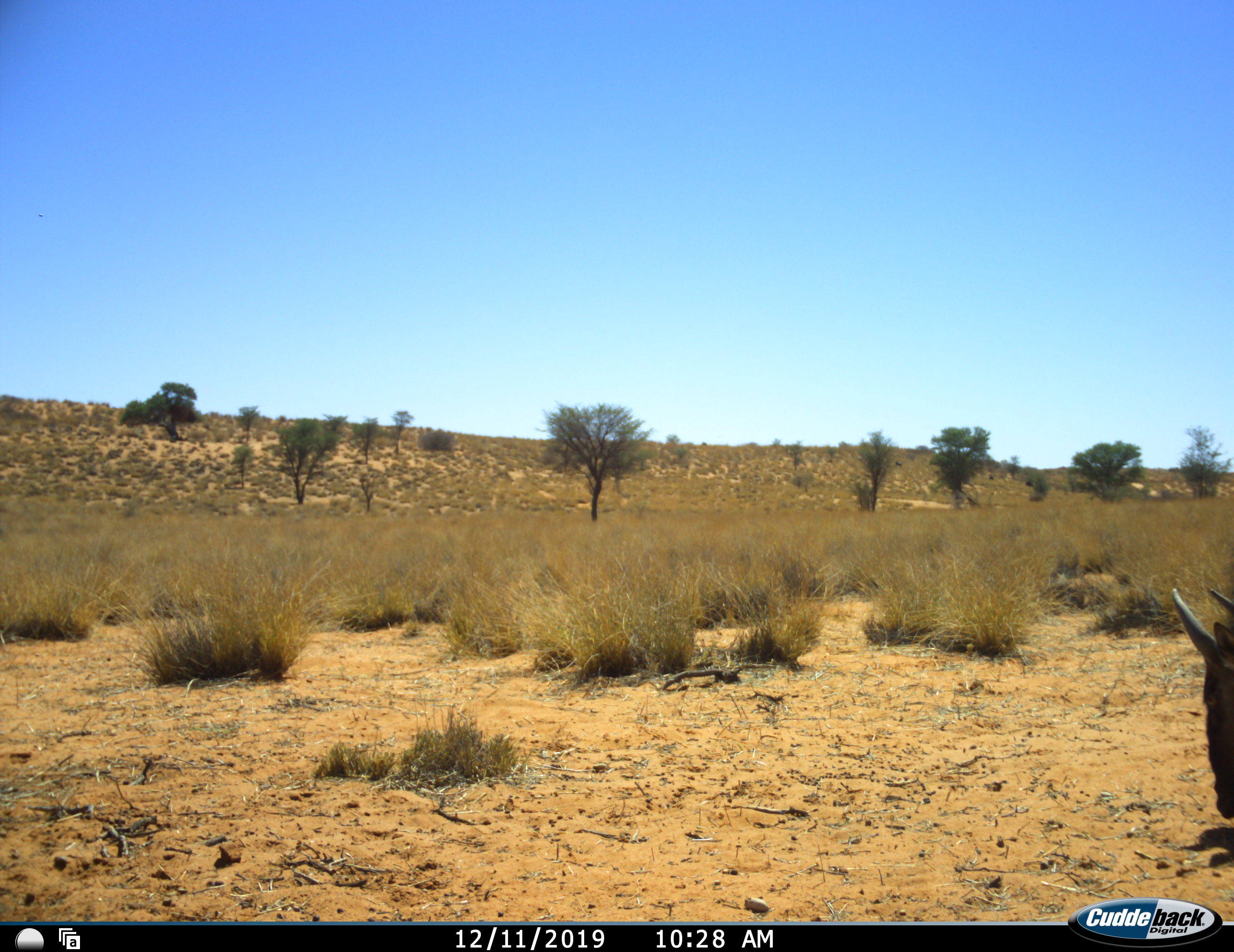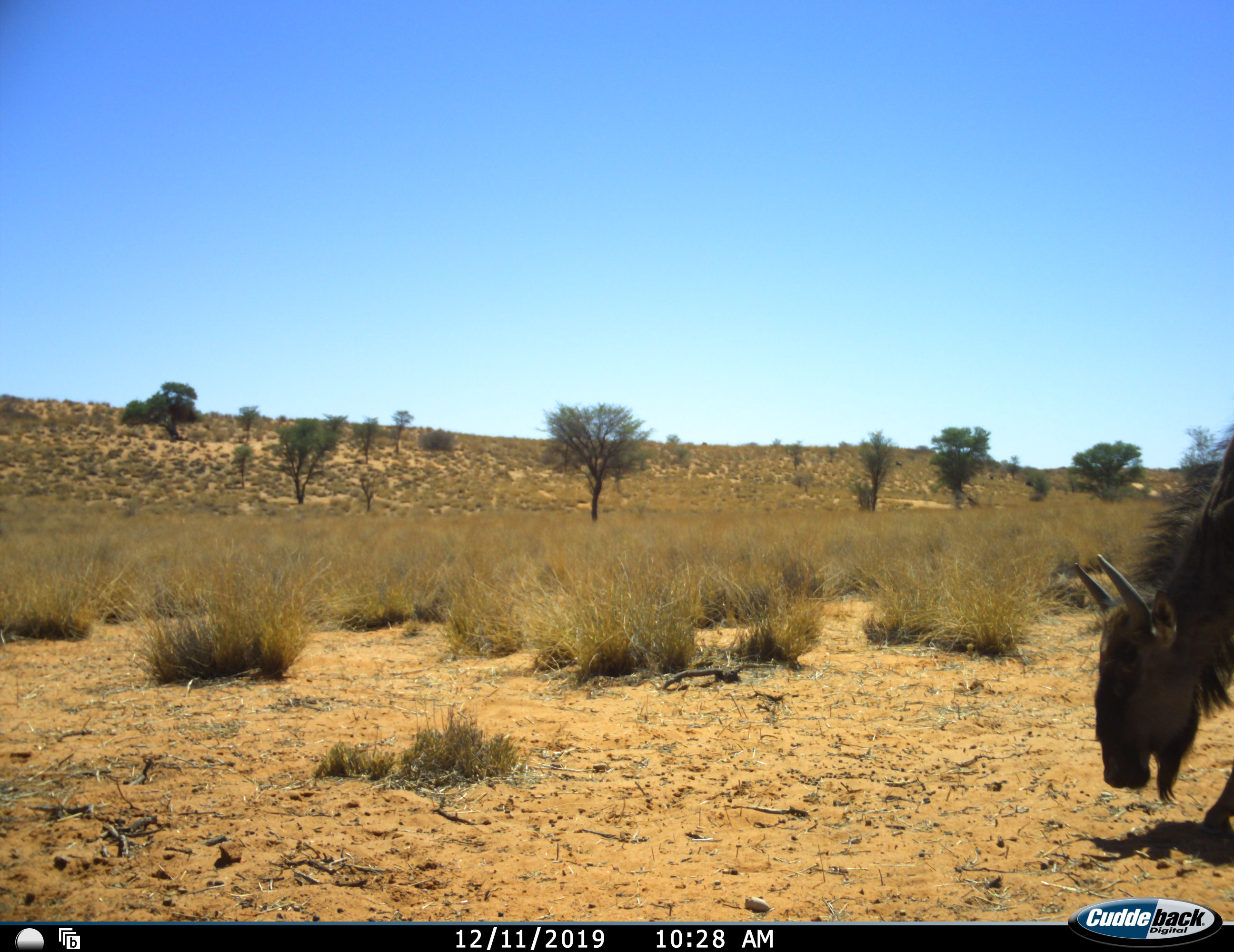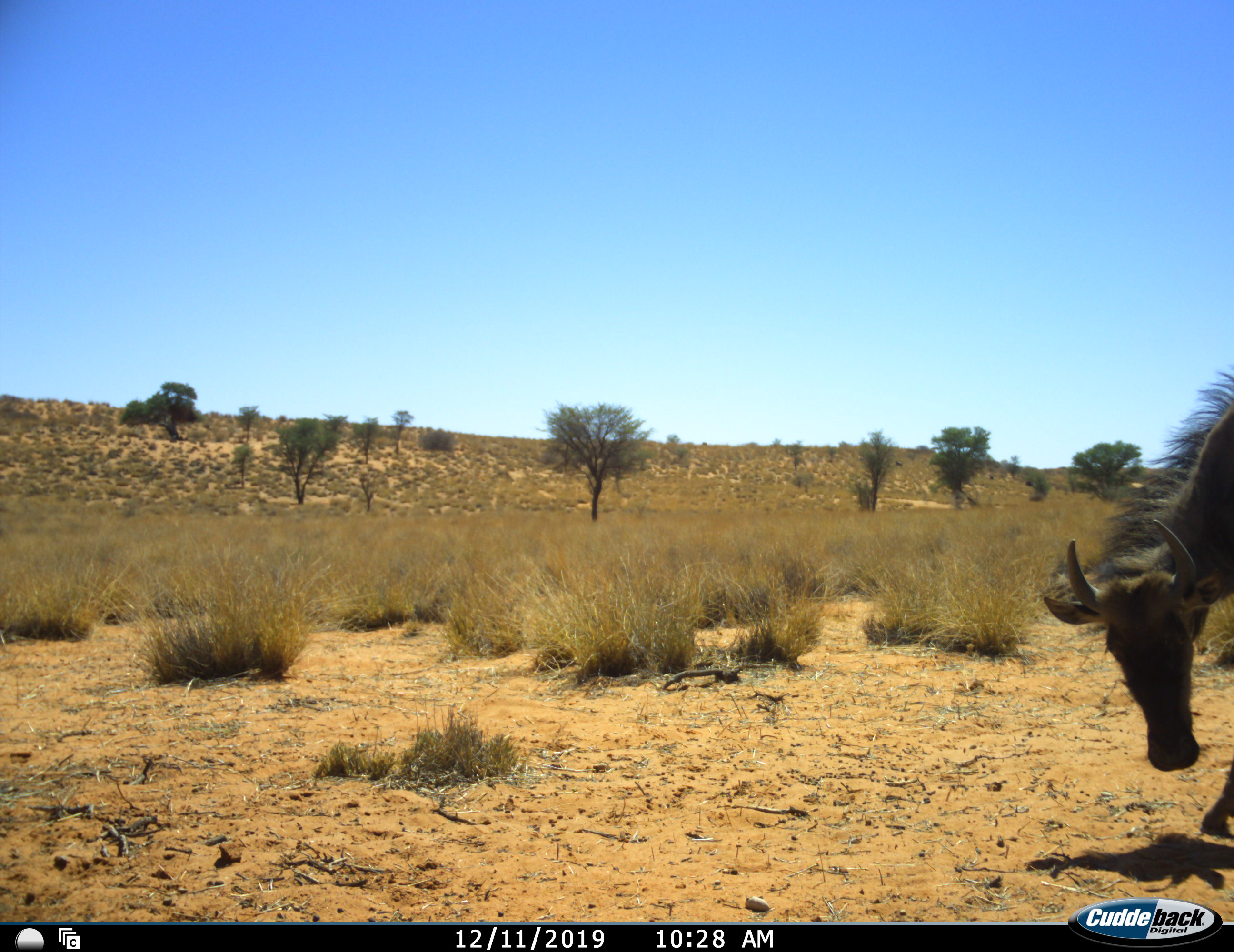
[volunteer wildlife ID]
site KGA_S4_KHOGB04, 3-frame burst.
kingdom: Animalia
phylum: Chordata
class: Mammalia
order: Artiodactyla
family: Bovidae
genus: Connochaetes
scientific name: Connochaetes taurinus taurinus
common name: blue wildebeest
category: wildebeestblue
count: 1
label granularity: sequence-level